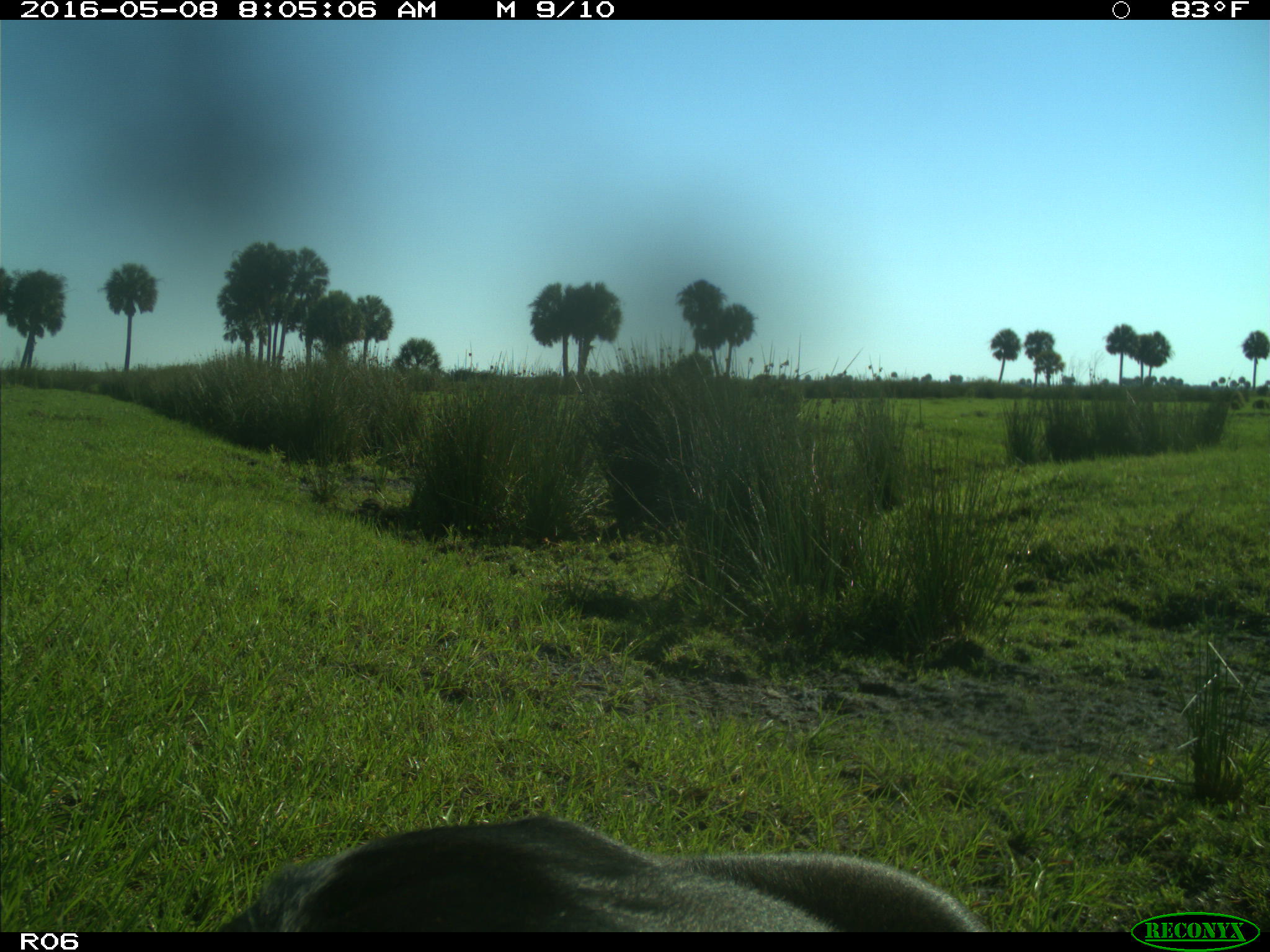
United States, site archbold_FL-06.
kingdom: Animalia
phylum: Chordata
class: Mammalia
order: Artiodactyla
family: Bovidae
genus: Bos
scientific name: Bos taurus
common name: domestic cow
Bos taurus (domestic cow).